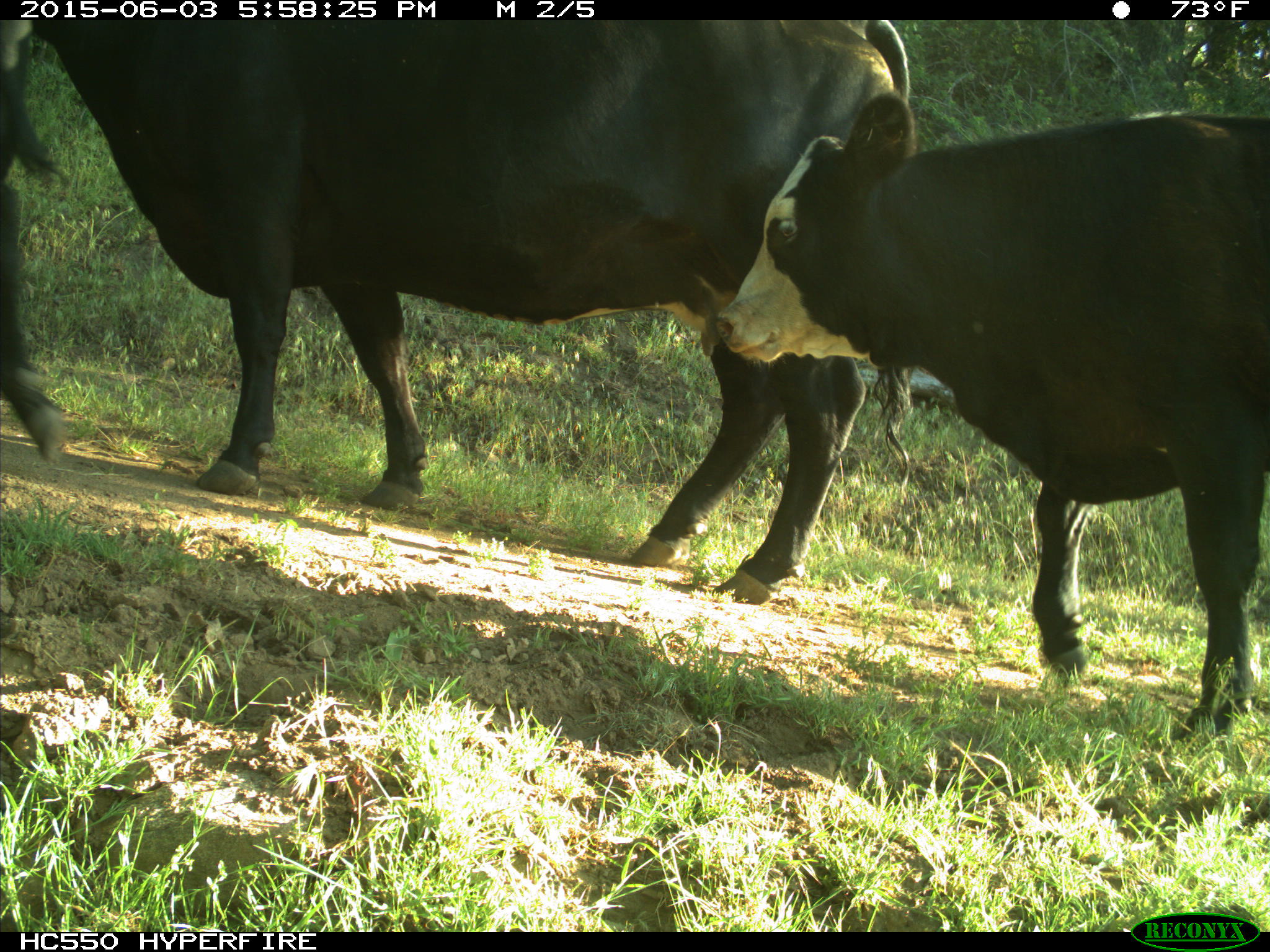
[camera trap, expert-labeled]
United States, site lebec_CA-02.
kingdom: Animalia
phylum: Chordata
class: Mammalia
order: Artiodactyla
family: Bovidae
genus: Bos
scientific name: Bos taurus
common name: domestic cow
Bos taurus (domestic cow).